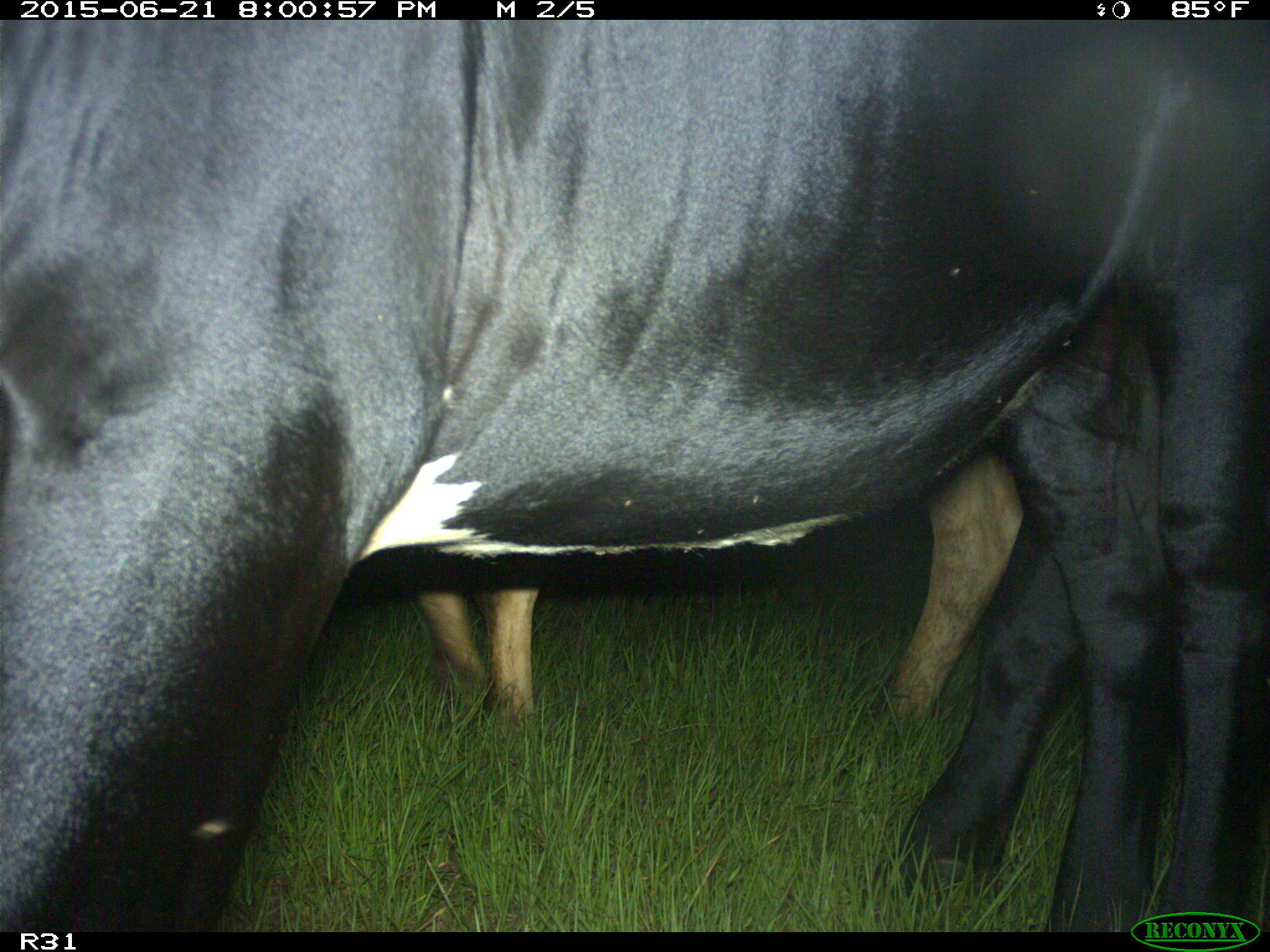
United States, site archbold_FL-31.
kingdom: Animalia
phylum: Chordata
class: Mammalia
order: Artiodactyla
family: Bovidae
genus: Bos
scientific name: Bos taurus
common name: domestic cow